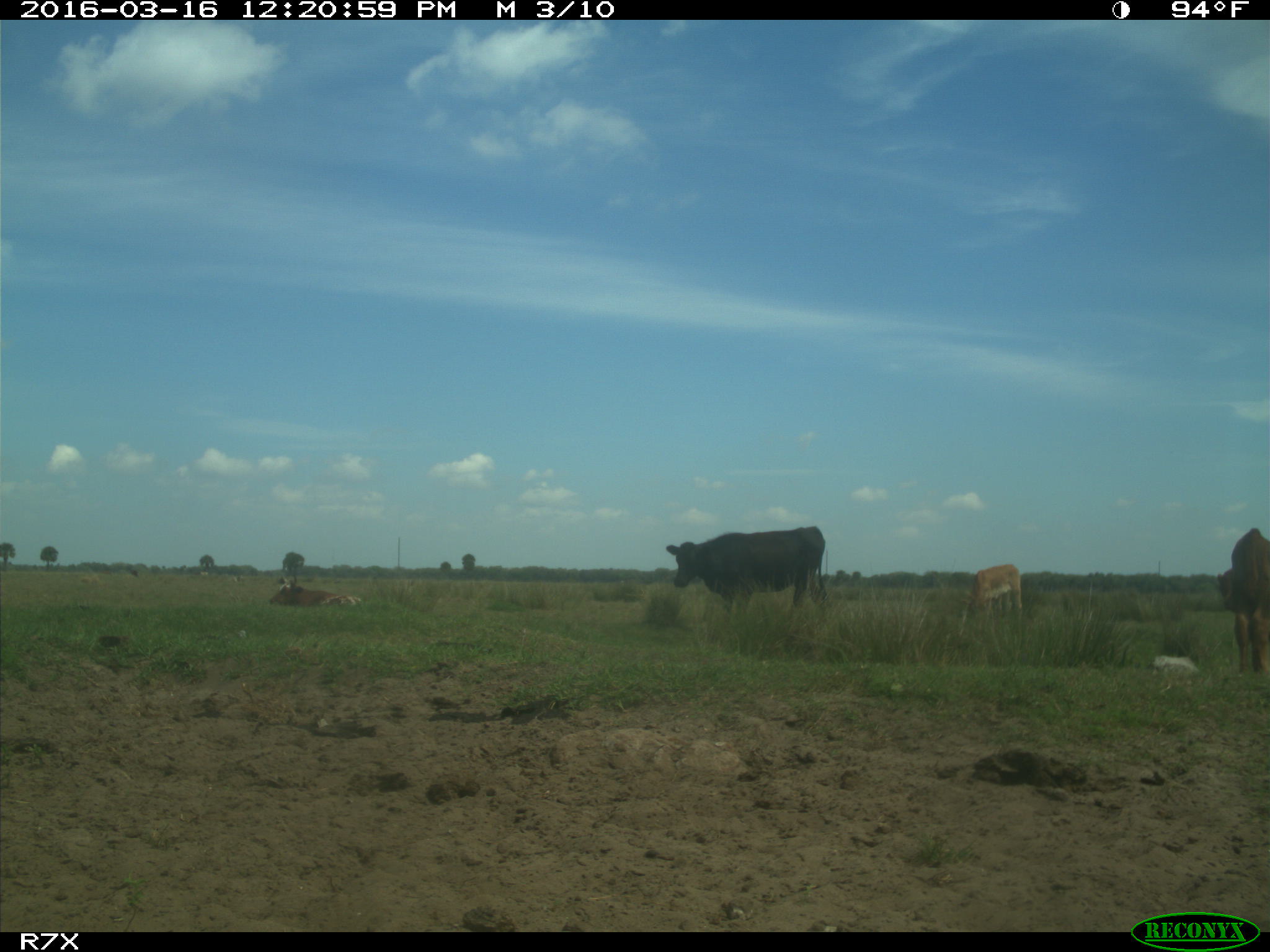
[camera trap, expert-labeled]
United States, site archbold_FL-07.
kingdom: Animalia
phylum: Chordata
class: Mammalia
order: Artiodactyla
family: Bovidae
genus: Bos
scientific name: Bos taurus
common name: domestic cow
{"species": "Bos taurus (domestic cow)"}